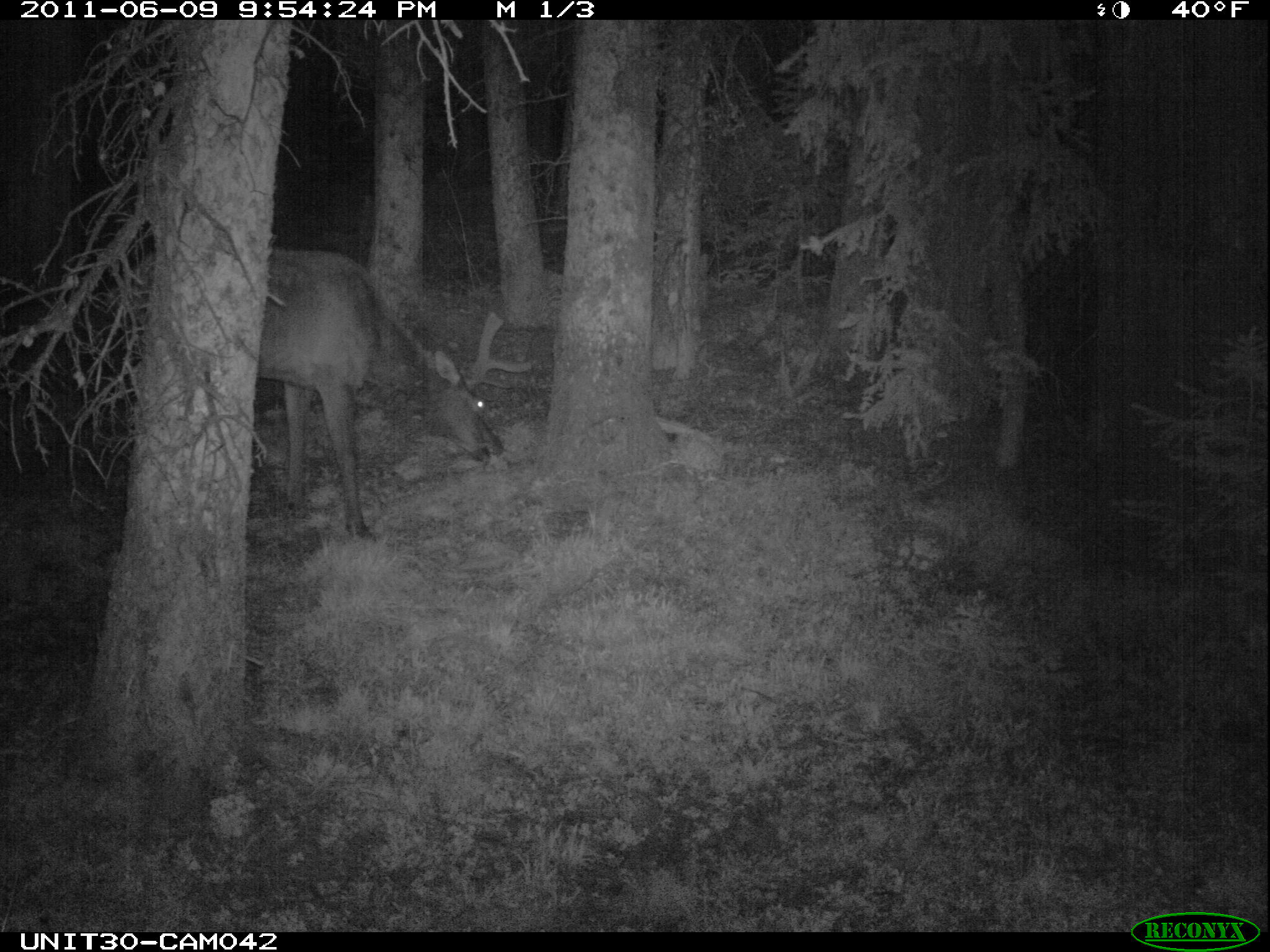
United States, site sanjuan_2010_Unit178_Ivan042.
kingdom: Animalia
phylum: Chordata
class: Mammalia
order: Artiodactyla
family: Cervidae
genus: Cervus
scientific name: Cervus elaphus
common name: red deer